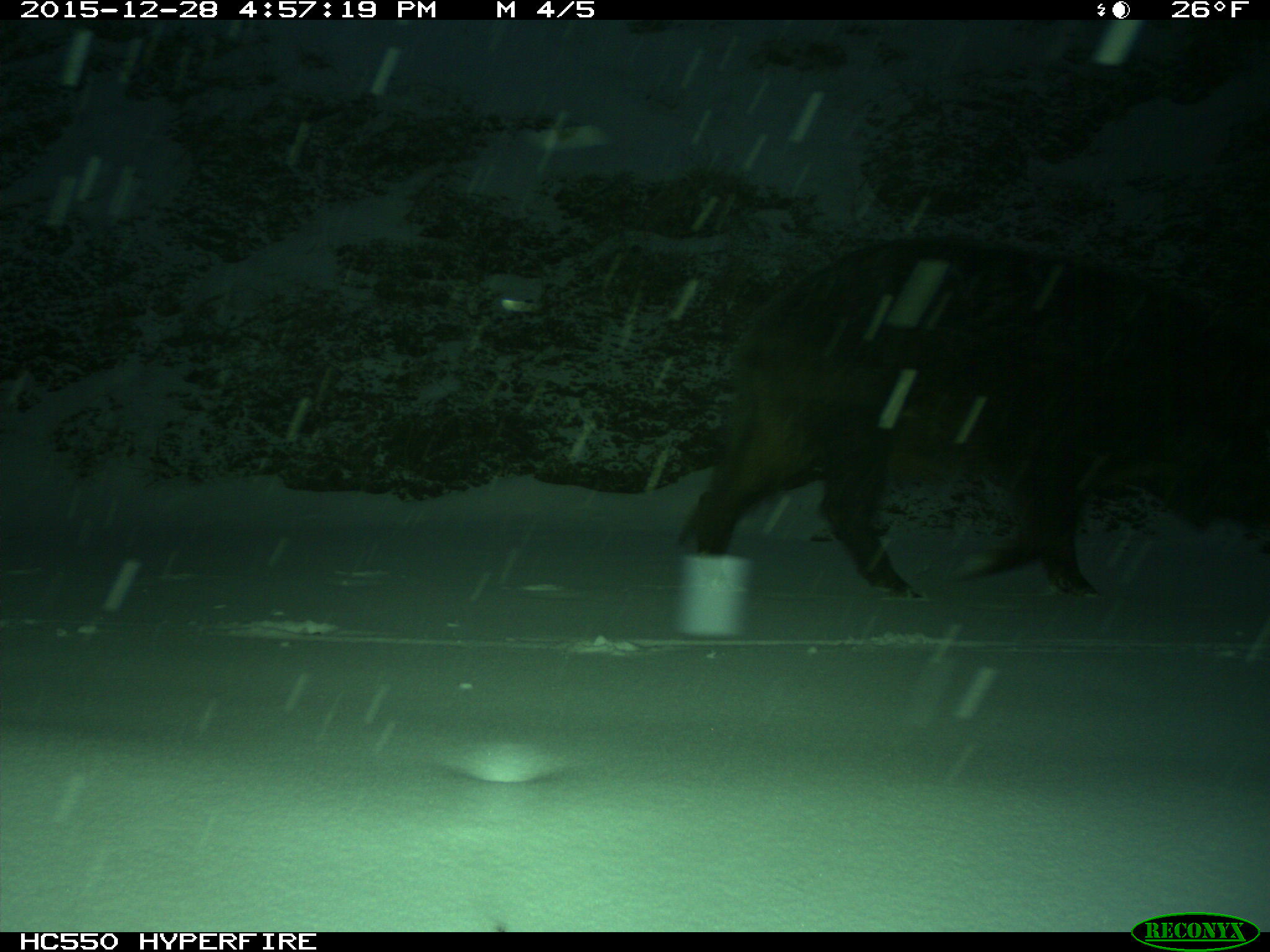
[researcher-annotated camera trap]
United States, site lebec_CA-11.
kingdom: Animalia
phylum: Chordata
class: Mammalia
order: Artiodactyla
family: Suidae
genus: Sus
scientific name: Sus scrofa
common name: wild boar